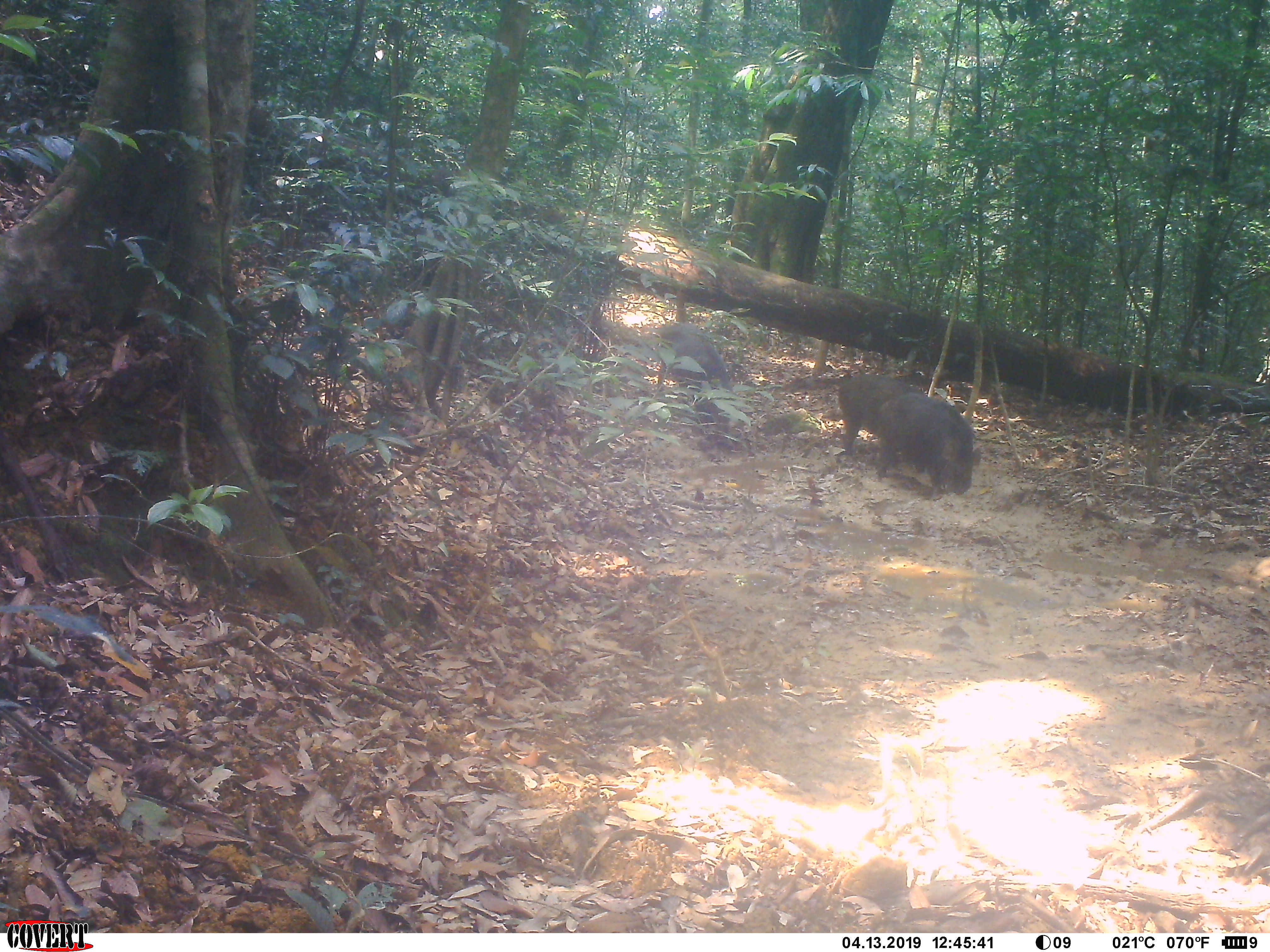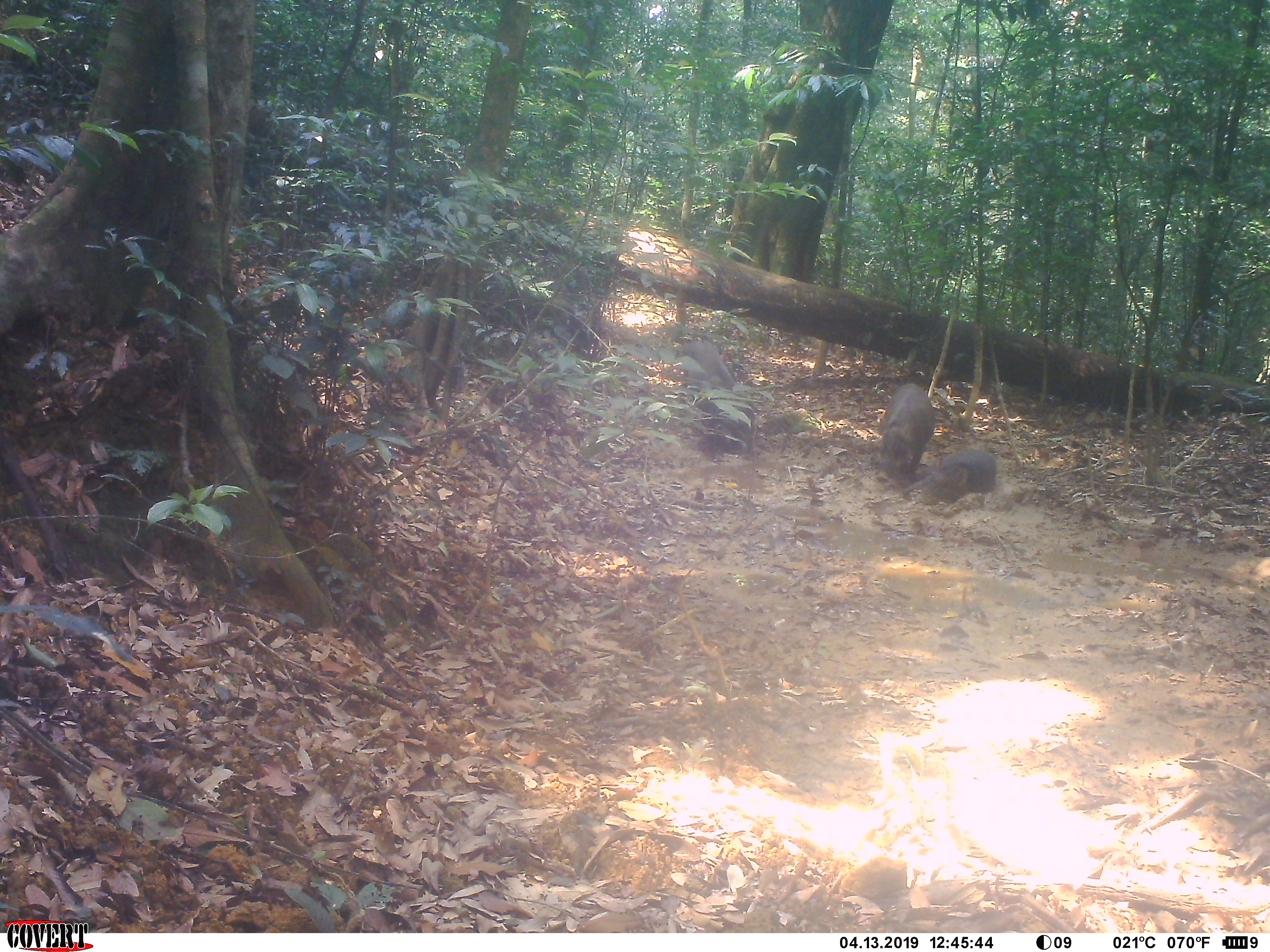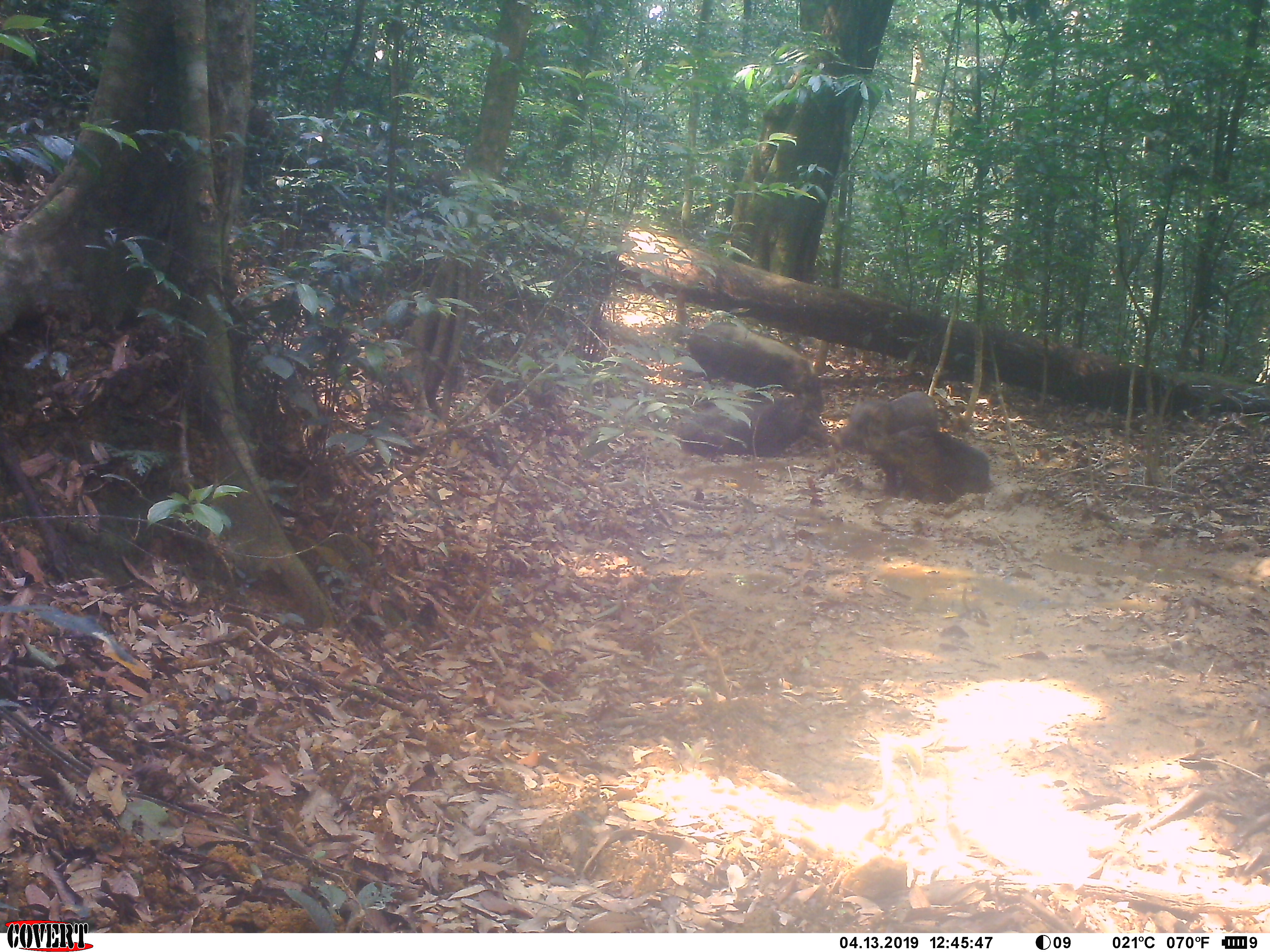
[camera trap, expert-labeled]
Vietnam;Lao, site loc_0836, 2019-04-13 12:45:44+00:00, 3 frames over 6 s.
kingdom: Animalia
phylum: Chordata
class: Mammalia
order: Artiodactyla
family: Suidae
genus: Sus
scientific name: Sus scrofa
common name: eurasian wild pig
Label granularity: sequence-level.